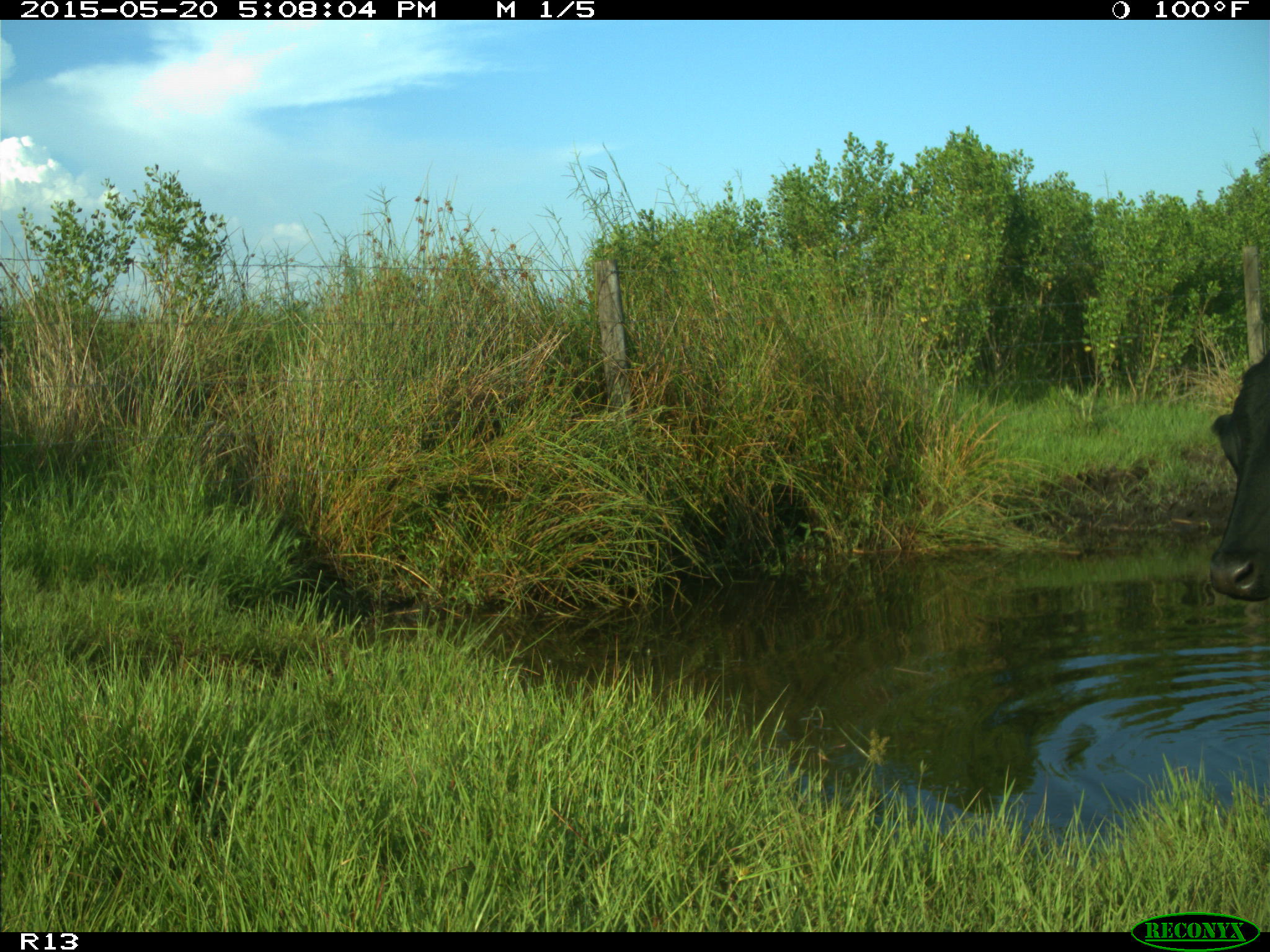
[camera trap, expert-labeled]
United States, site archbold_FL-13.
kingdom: Animalia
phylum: Chordata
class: Mammalia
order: Artiodactyla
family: Bovidae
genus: Bos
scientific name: Bos taurus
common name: domestic cow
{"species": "Bos taurus (domestic cow)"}